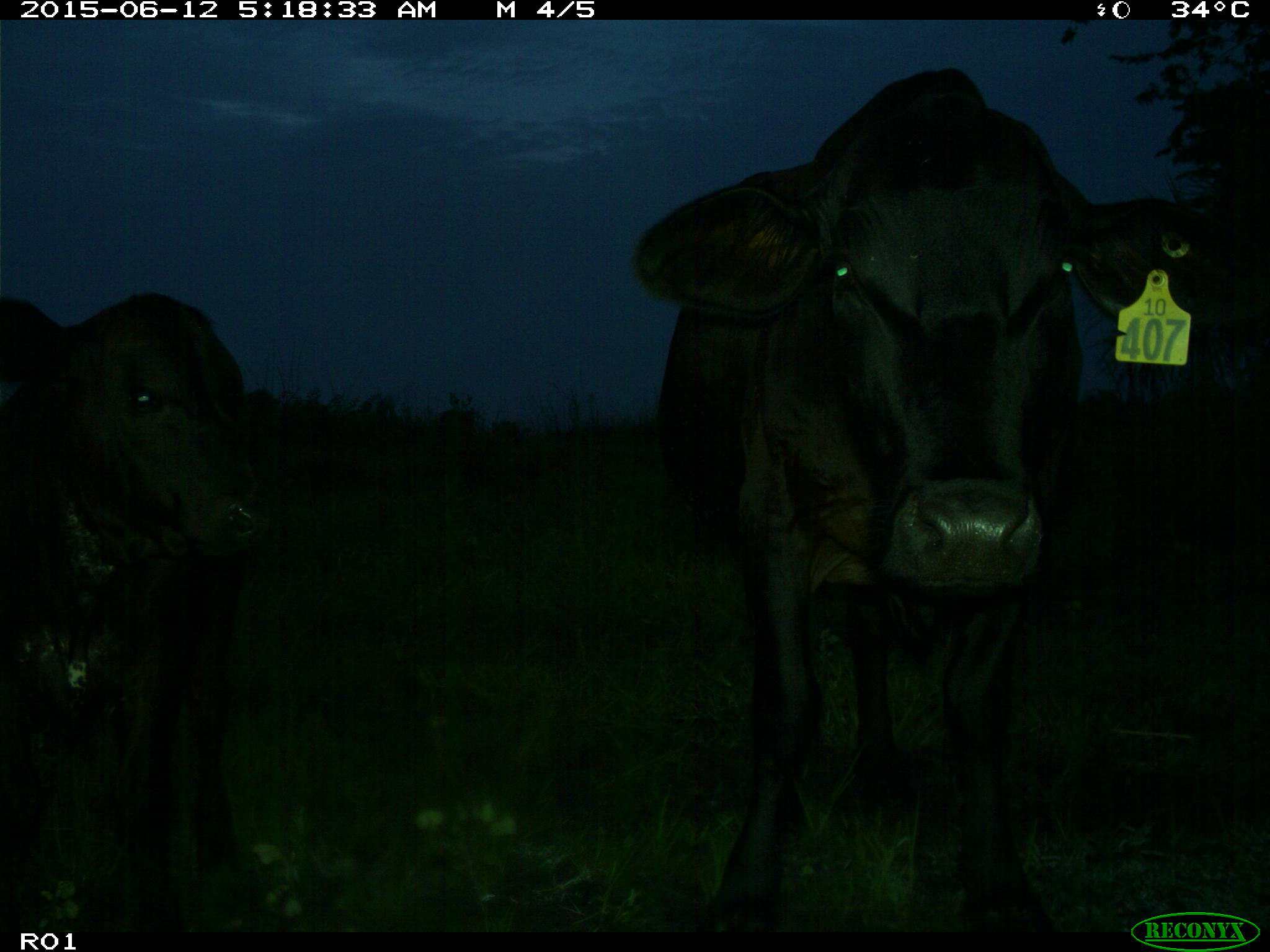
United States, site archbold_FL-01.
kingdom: Animalia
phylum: Chordata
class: Mammalia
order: Artiodactyla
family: Bovidae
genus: Bos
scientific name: Bos taurus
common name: domestic cow